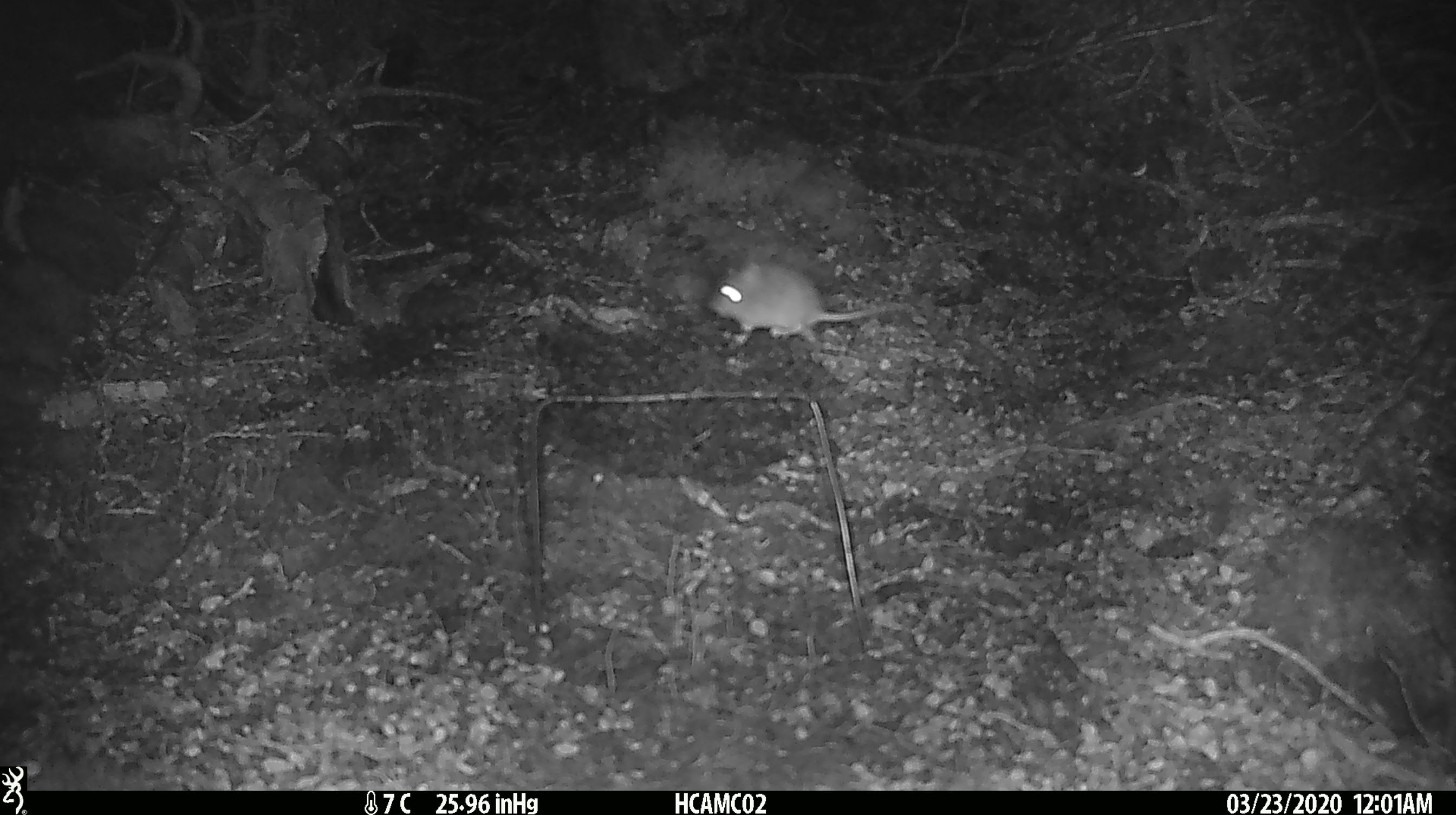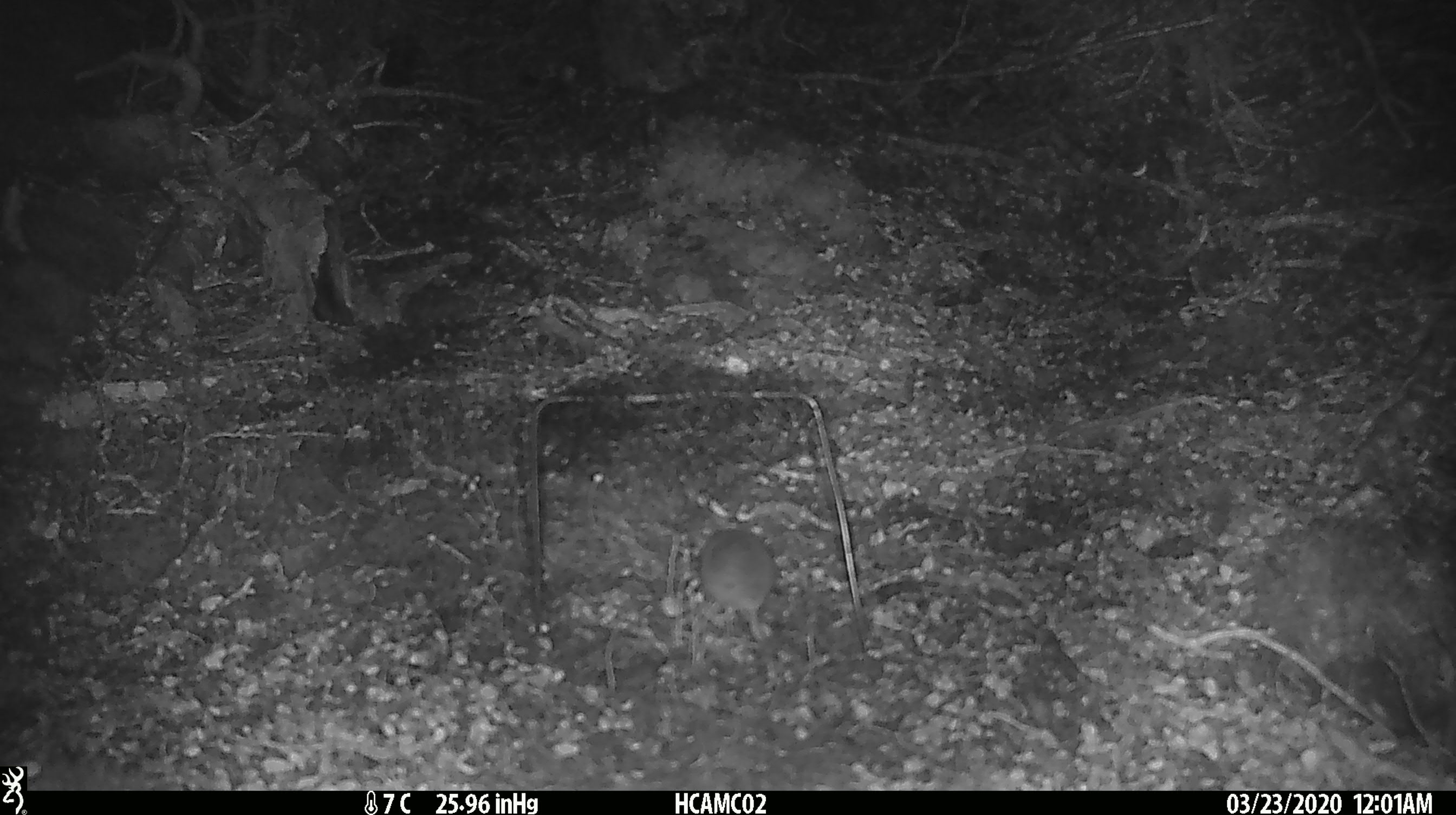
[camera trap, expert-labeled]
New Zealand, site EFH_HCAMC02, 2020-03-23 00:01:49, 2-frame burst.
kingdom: Animalia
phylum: Chordata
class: Mammalia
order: Rodentia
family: Muridae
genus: Mus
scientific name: Mus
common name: mouse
Mouse (Mus).